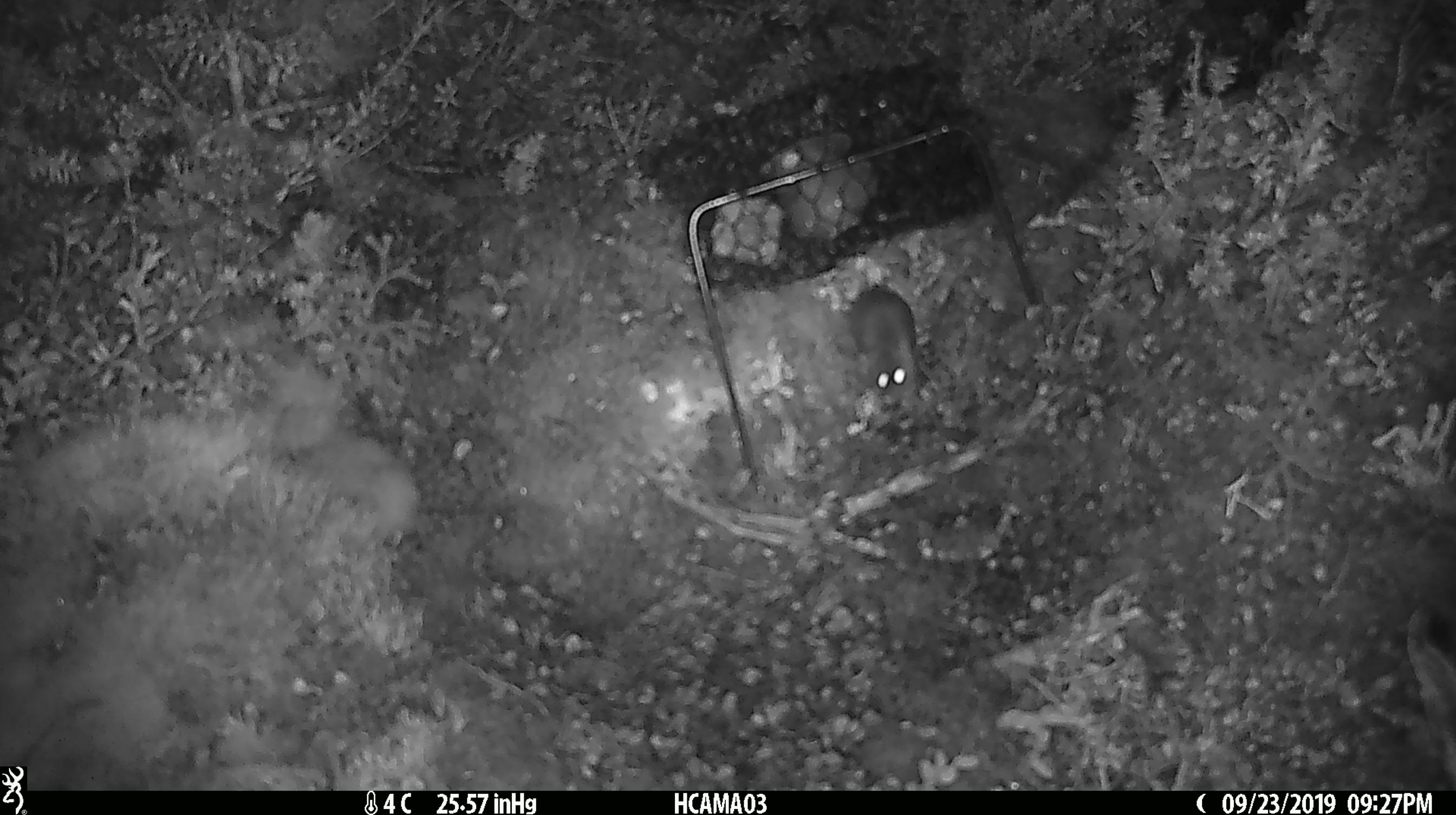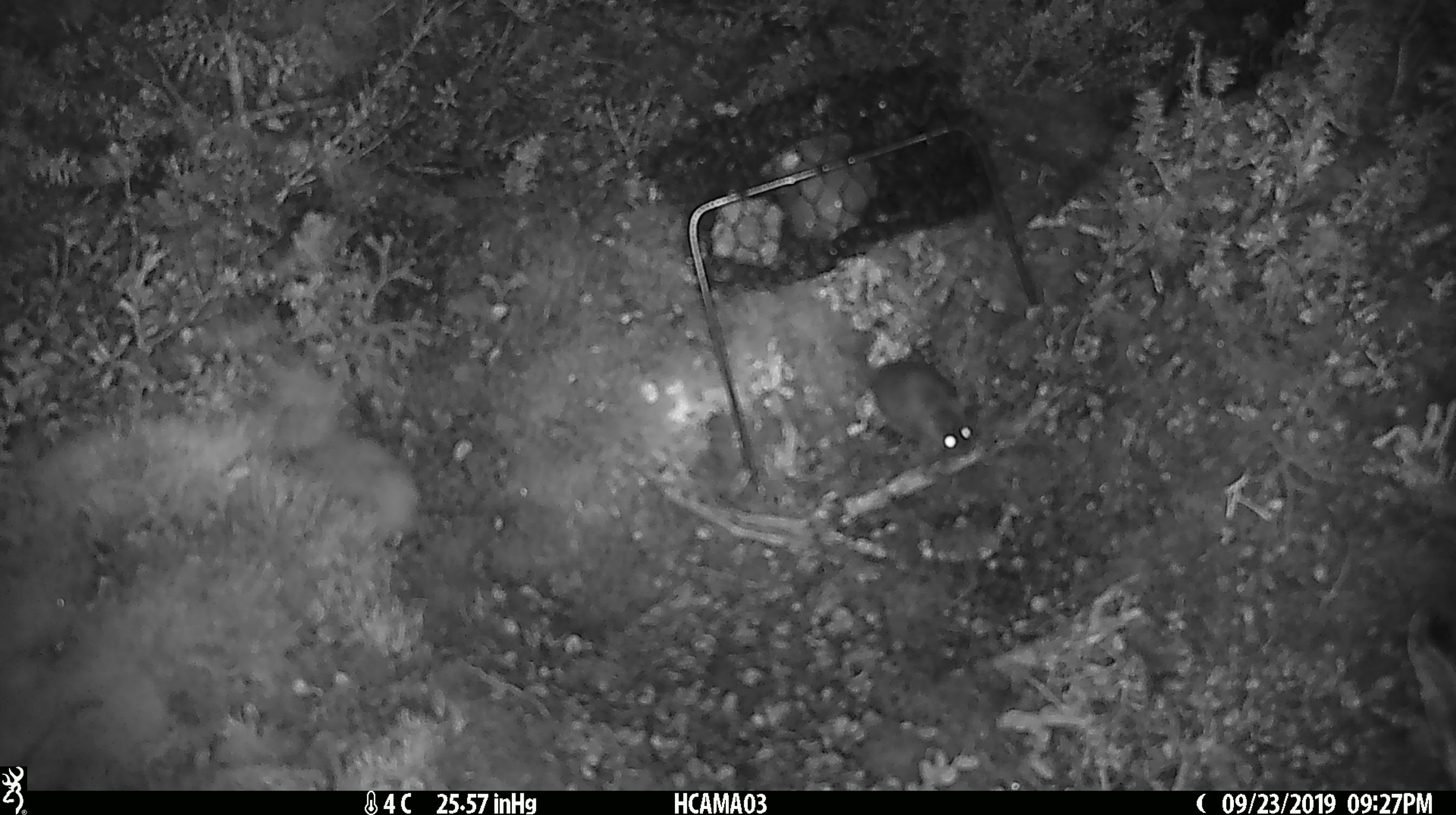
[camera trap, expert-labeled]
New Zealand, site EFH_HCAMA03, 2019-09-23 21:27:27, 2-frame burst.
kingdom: Animalia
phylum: Chordata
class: Mammalia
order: Rodentia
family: Muridae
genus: Mus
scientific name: Mus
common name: mouse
Mouse (Mus).